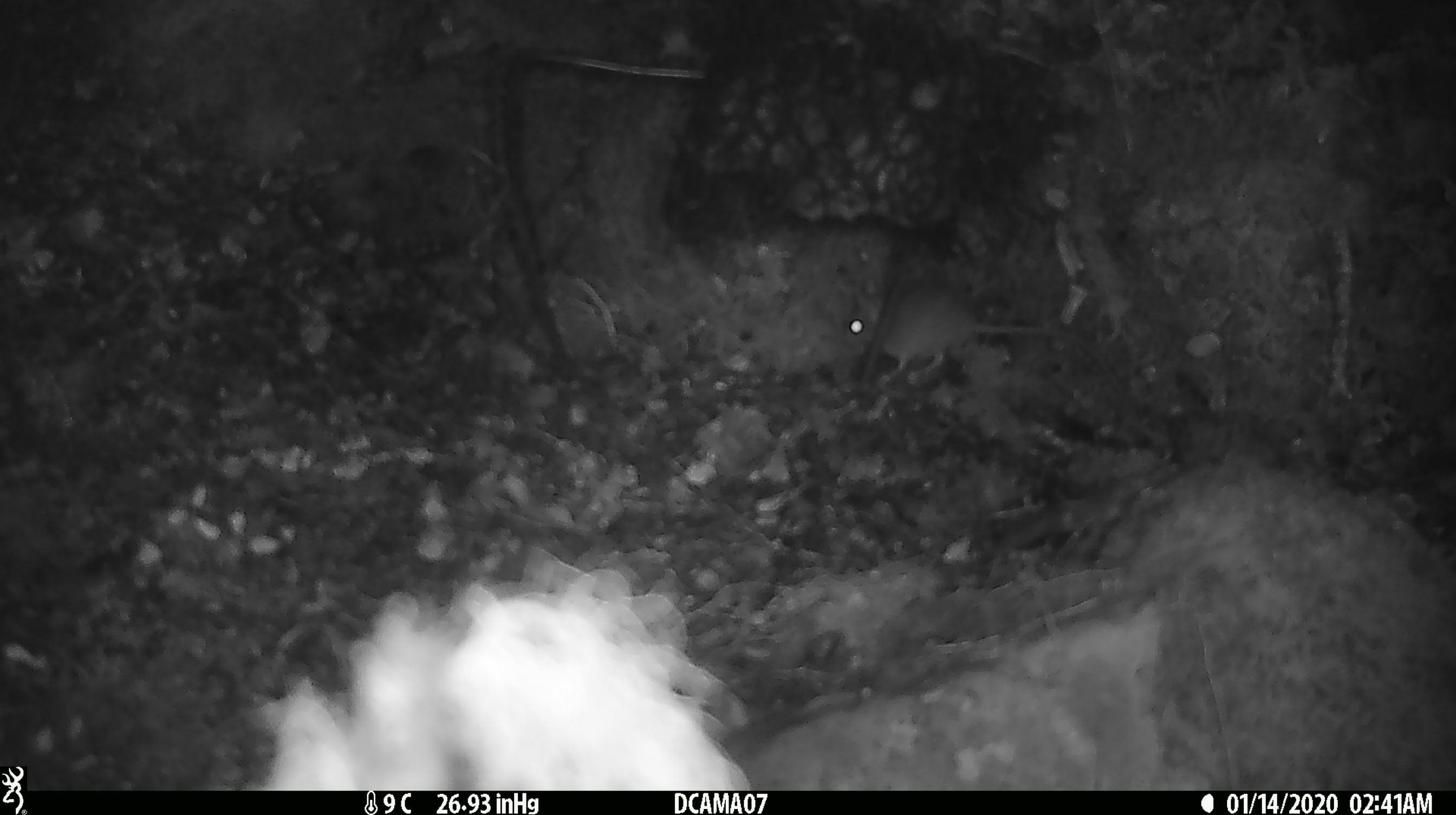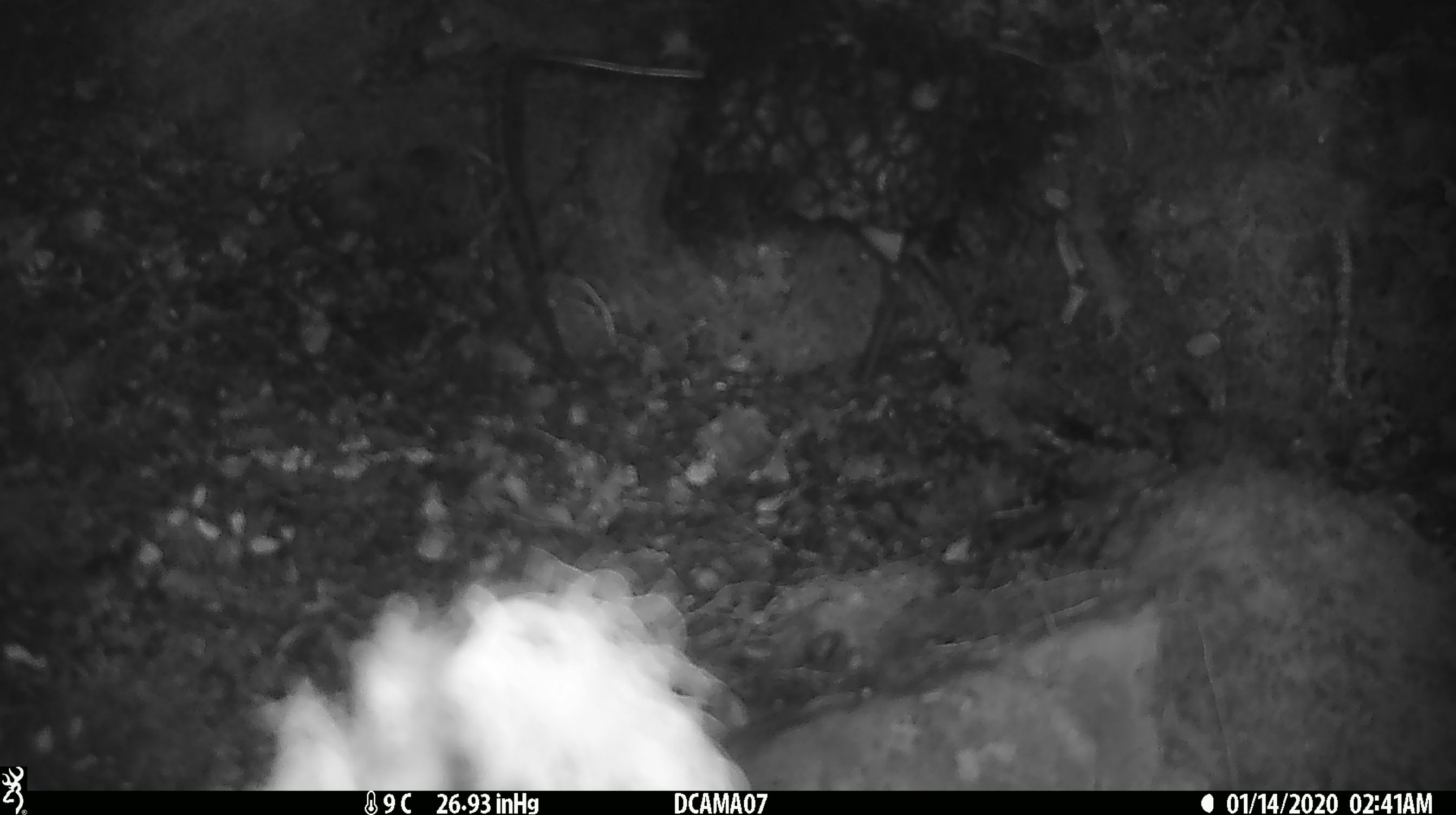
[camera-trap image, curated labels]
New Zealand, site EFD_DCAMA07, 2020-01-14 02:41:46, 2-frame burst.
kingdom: Animalia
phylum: Chordata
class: Mammalia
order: Rodentia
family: Muridae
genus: Mus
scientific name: Mus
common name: mouse